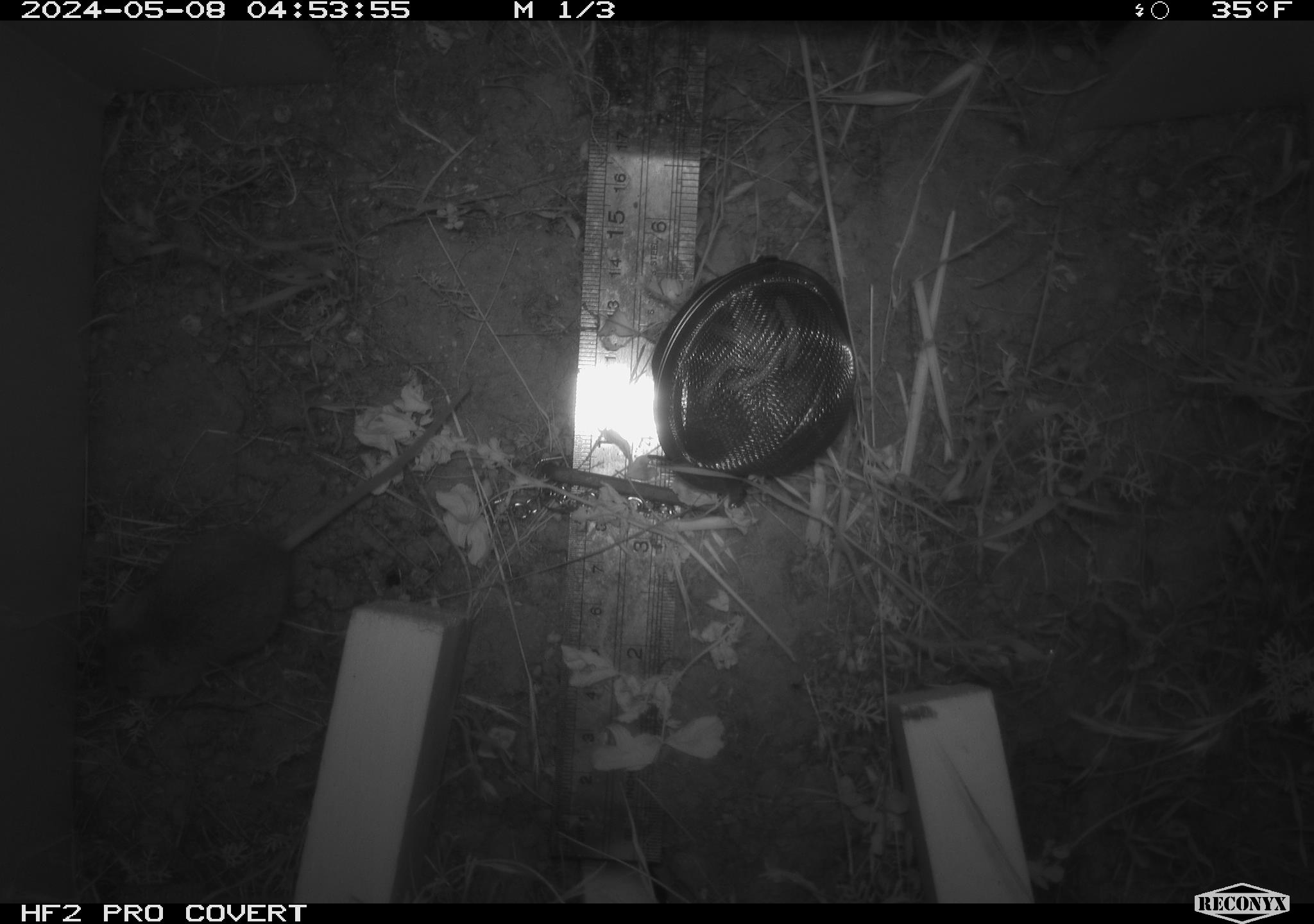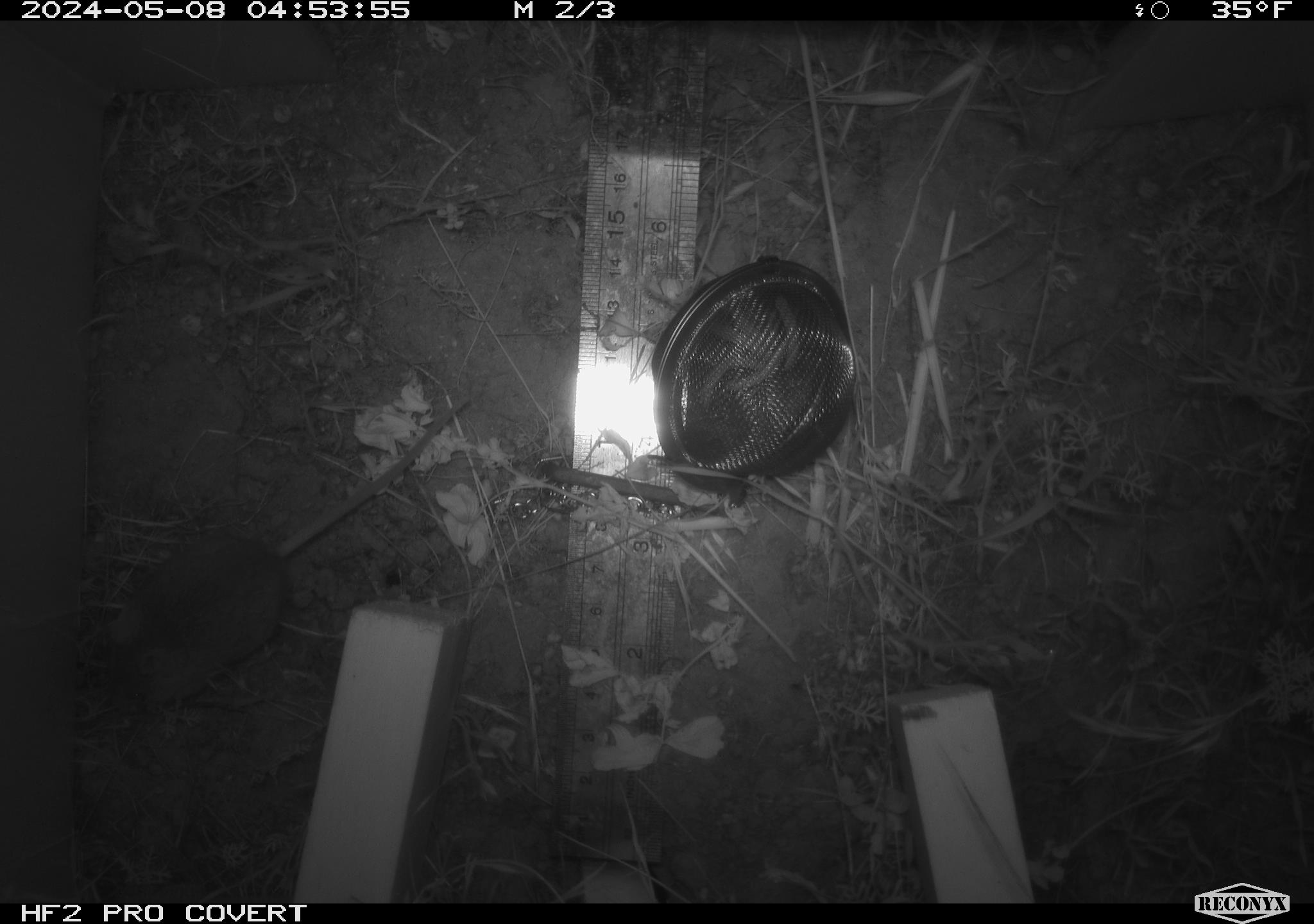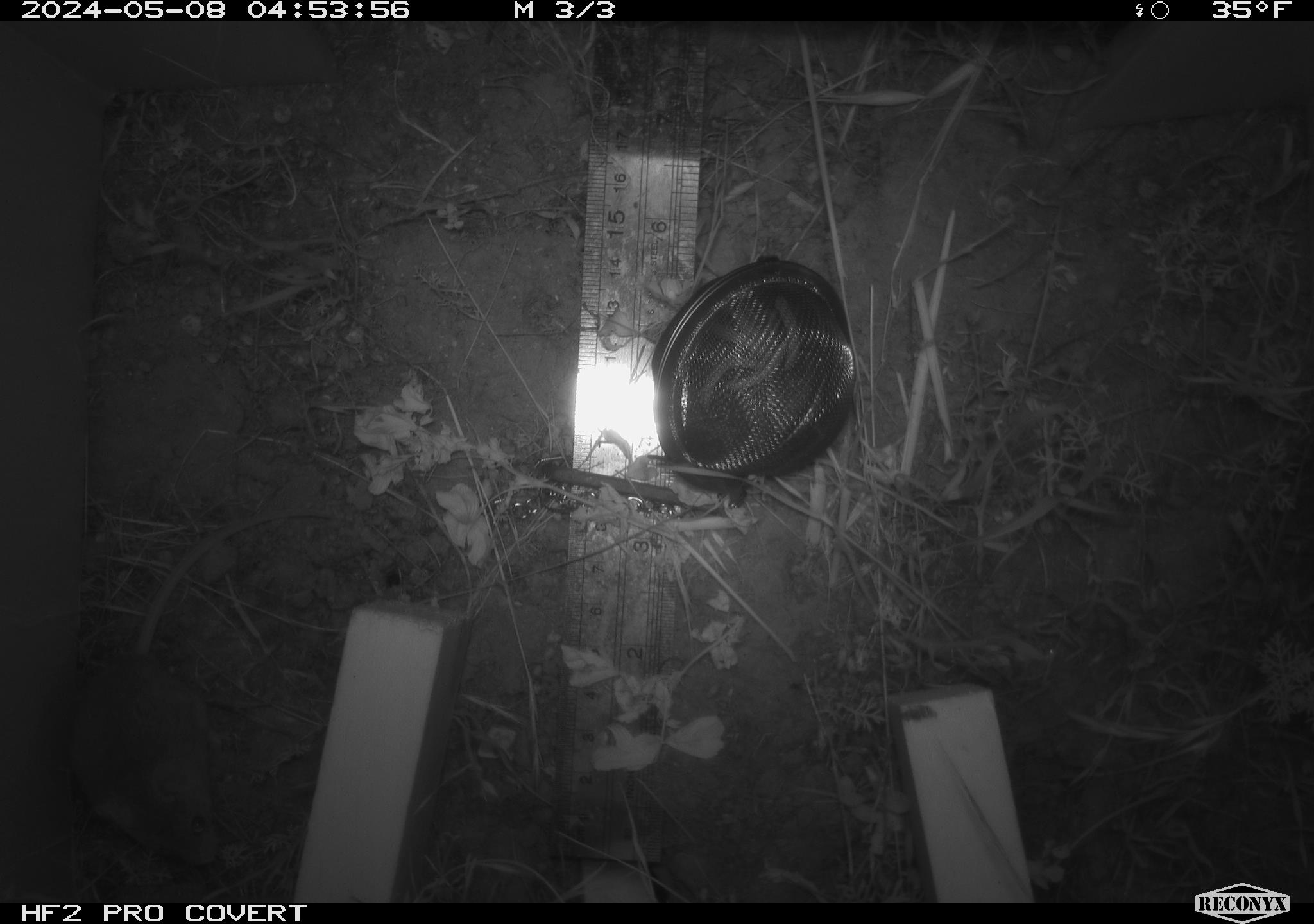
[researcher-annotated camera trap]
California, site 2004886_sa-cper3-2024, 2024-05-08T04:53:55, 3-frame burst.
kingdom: Animalia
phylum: Chordata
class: Mammalia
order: Rodentia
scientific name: Rodentia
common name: rodent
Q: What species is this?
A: Rodent (Rodentia).